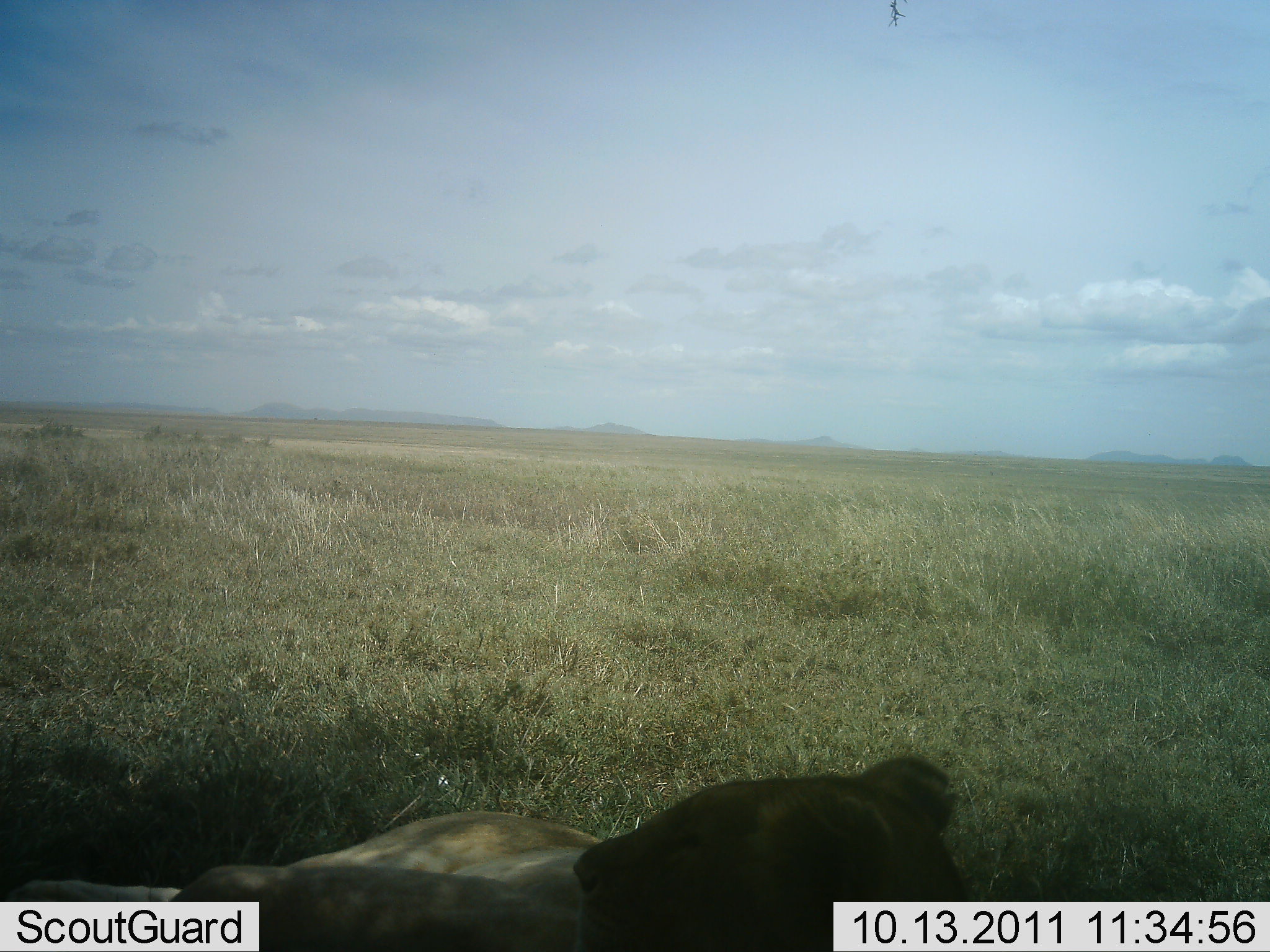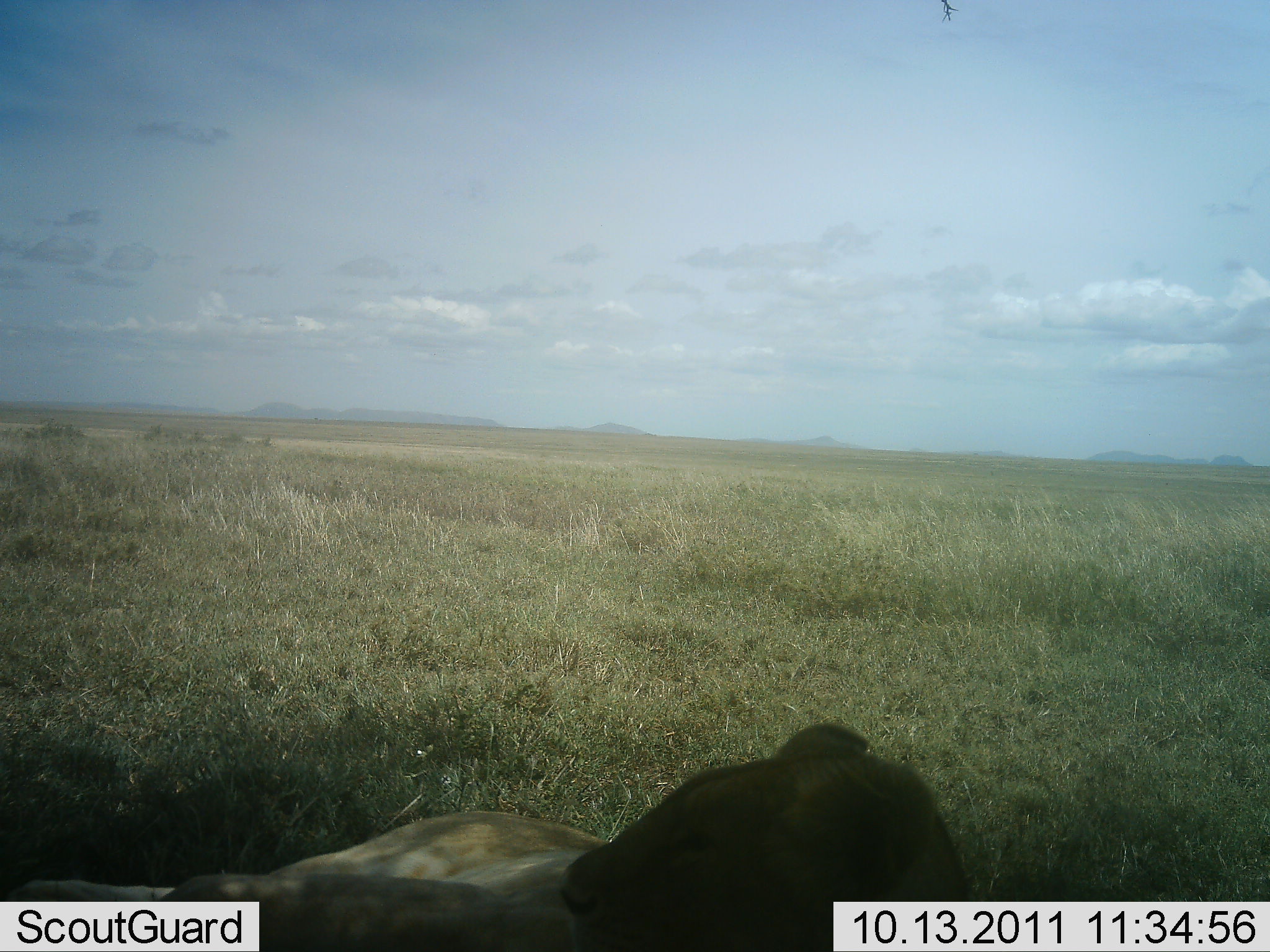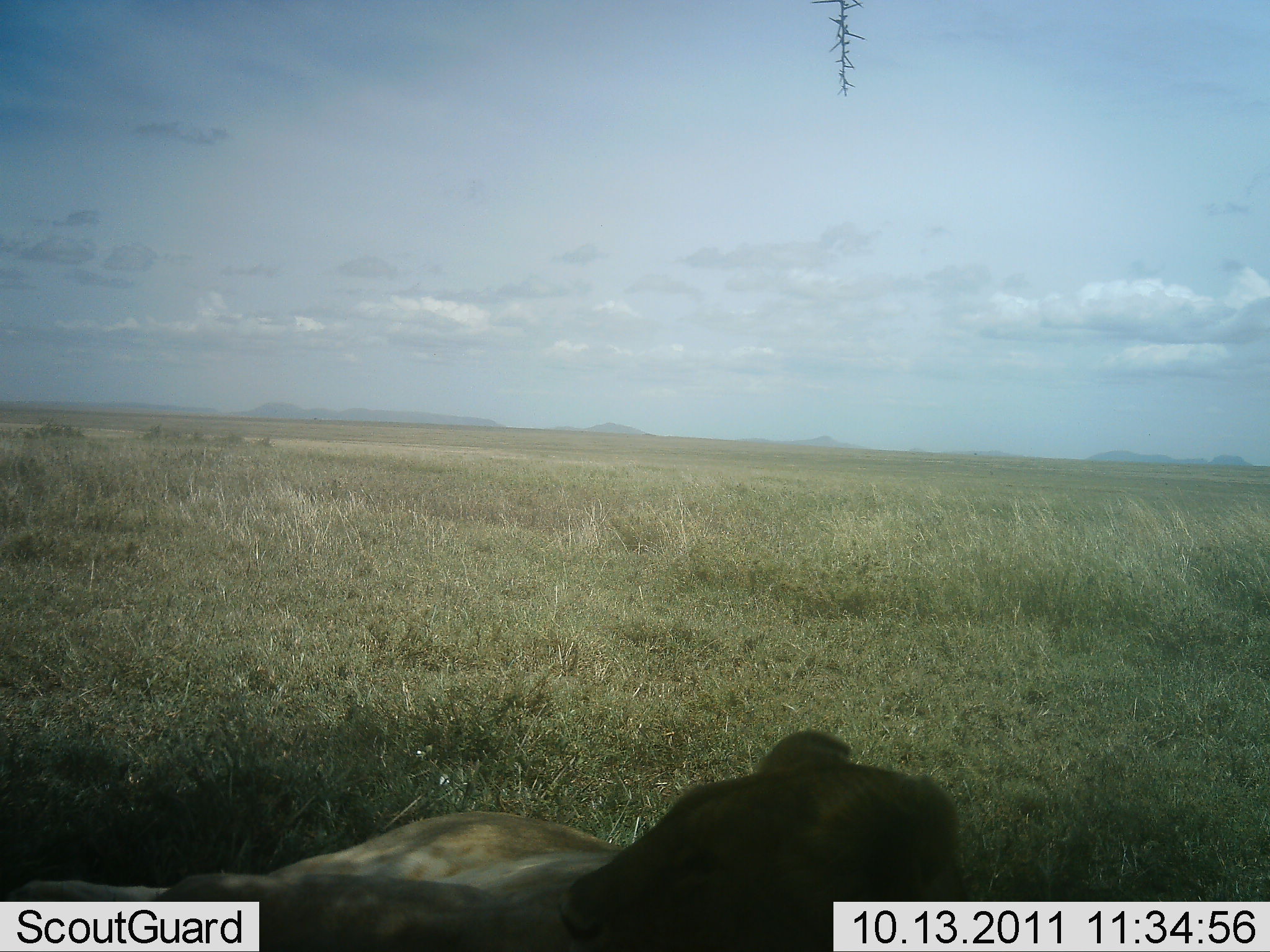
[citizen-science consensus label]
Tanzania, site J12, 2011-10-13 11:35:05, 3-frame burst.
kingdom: Animalia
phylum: Chordata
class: Mammalia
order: Carnivora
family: Felidae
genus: Panthera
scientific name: Panthera leo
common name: lion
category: lionfemale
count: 1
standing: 0%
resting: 100%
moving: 0%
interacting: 0%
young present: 0%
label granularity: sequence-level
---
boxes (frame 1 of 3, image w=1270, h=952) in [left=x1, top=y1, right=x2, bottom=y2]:
animal: [left=1, top=754, right=972, bottom=952]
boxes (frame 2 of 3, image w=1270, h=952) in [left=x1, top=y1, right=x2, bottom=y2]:
animal: [left=0, top=719, right=967, bottom=952]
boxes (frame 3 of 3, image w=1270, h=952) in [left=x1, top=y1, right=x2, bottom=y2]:
animal: [left=2, top=728, right=969, bottom=952]